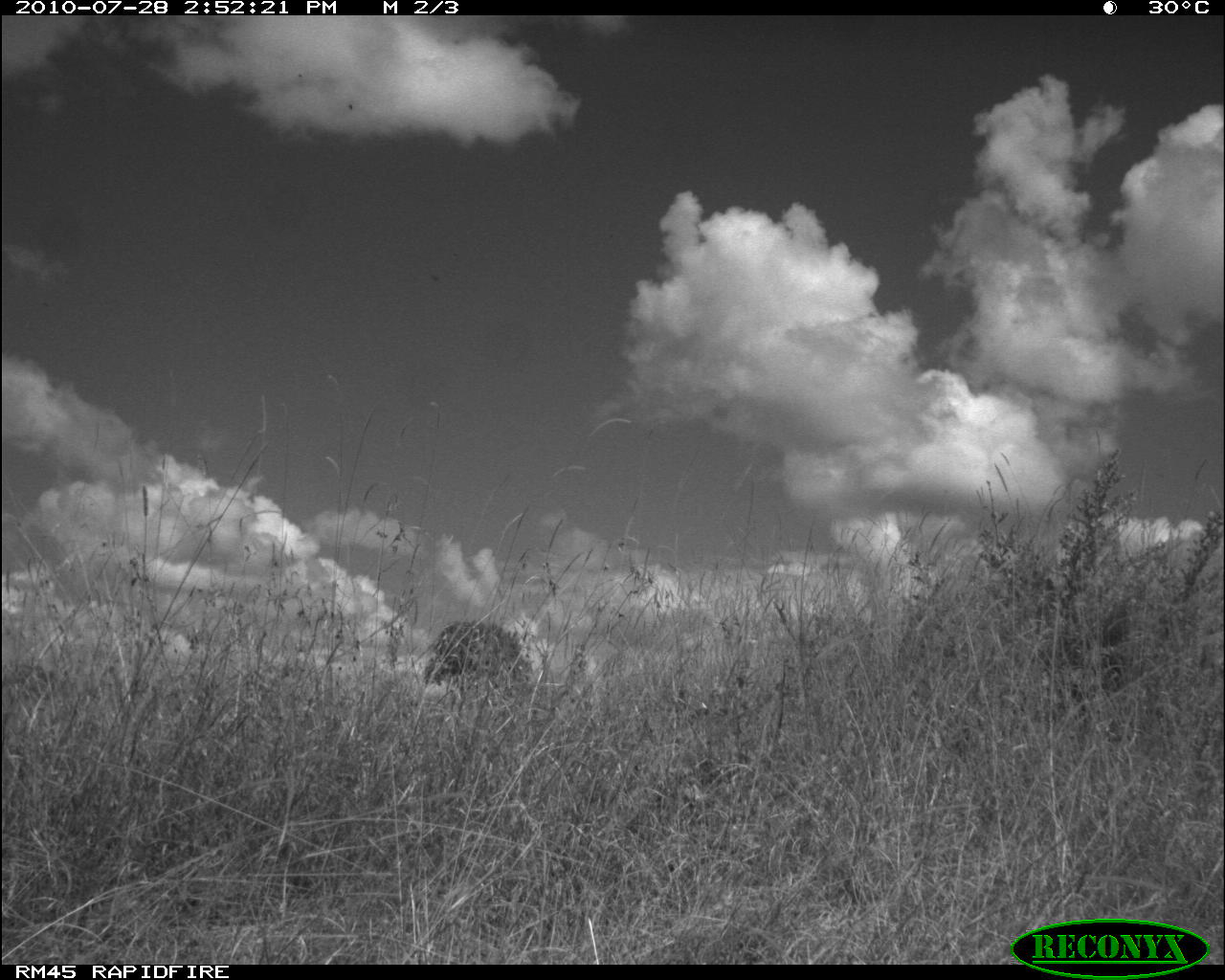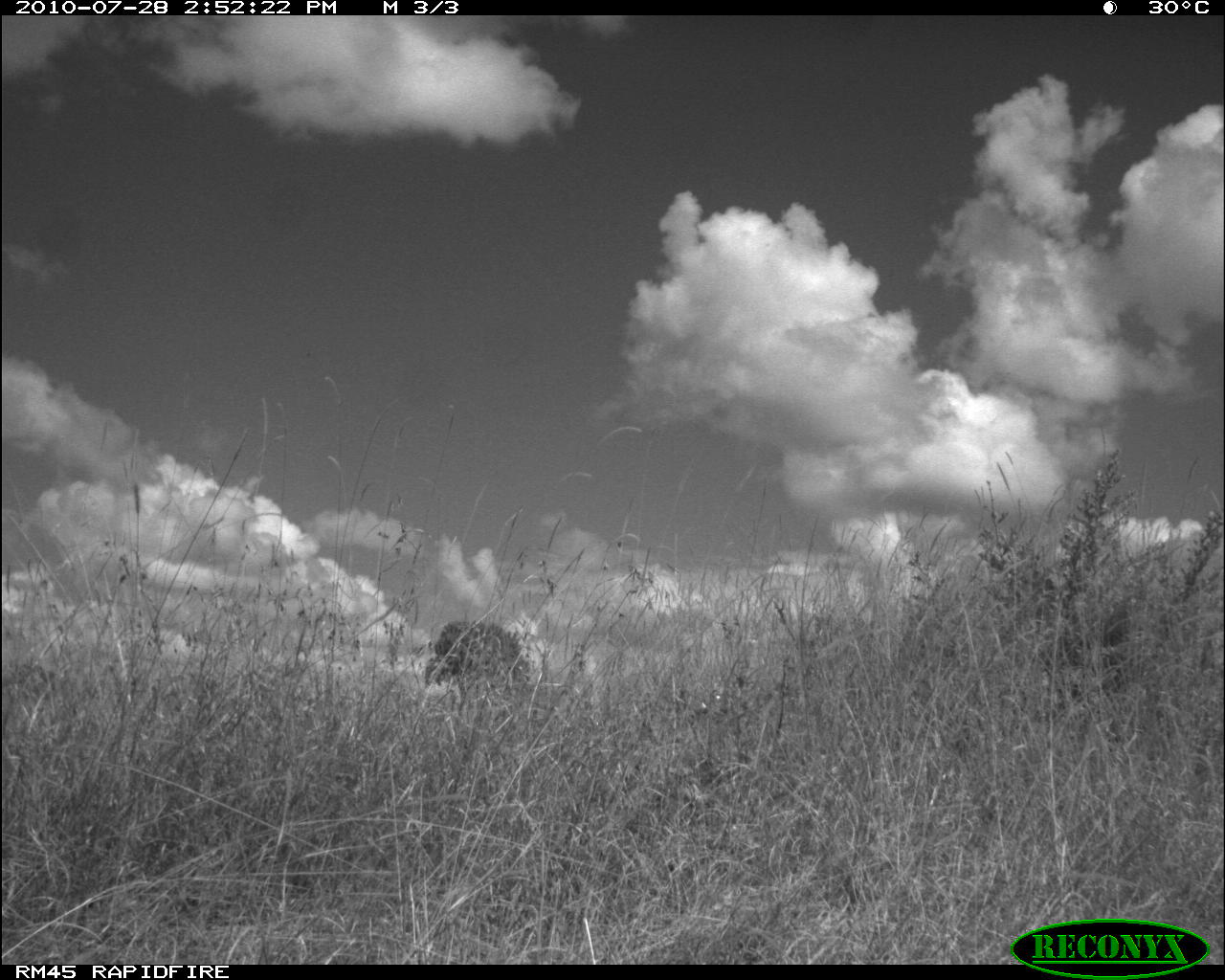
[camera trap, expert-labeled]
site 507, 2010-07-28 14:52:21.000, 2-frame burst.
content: unidentified animal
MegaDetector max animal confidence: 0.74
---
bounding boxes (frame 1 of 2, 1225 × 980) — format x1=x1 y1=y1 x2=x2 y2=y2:
unknown: x1=421 y1=620 x2=535 y2=697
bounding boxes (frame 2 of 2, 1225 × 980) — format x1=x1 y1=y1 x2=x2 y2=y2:
unknown: x1=423 y1=618 x2=535 y2=697